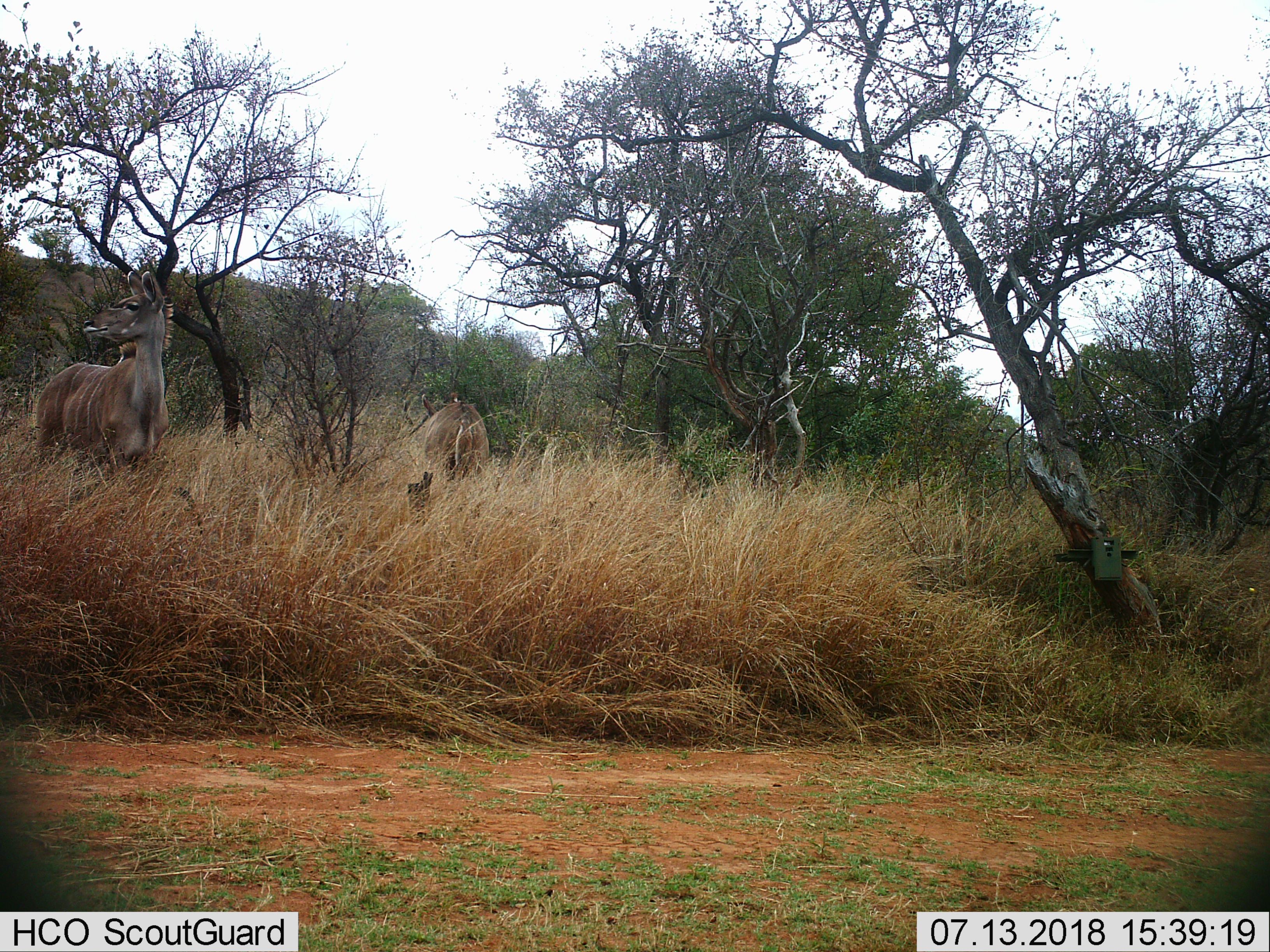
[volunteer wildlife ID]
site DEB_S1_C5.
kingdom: Animalia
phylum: Chordata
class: Mammalia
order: Artiodactyla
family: Bovidae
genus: Tragelaphus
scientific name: Tragelaphus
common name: kudu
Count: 2.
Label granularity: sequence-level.